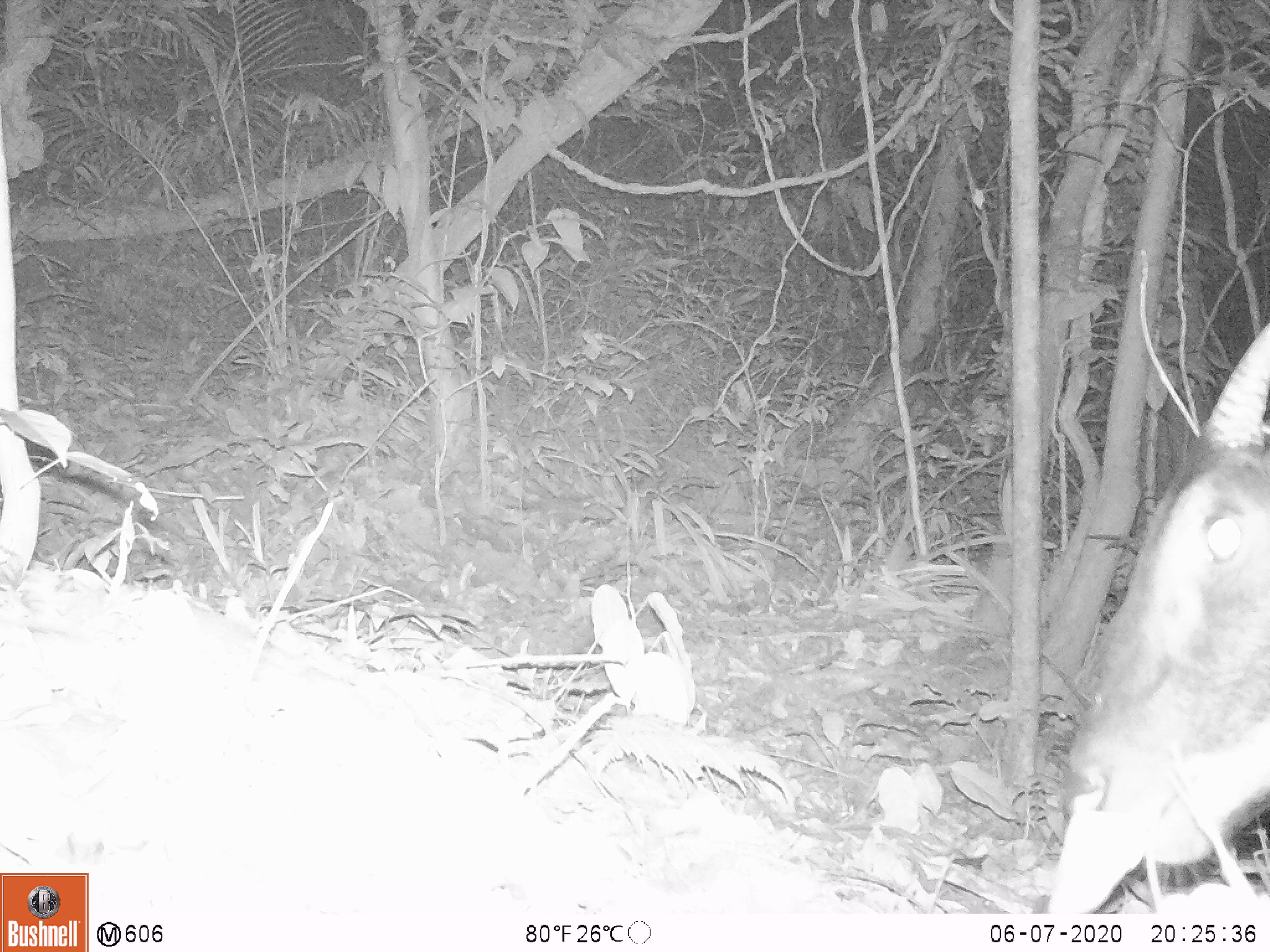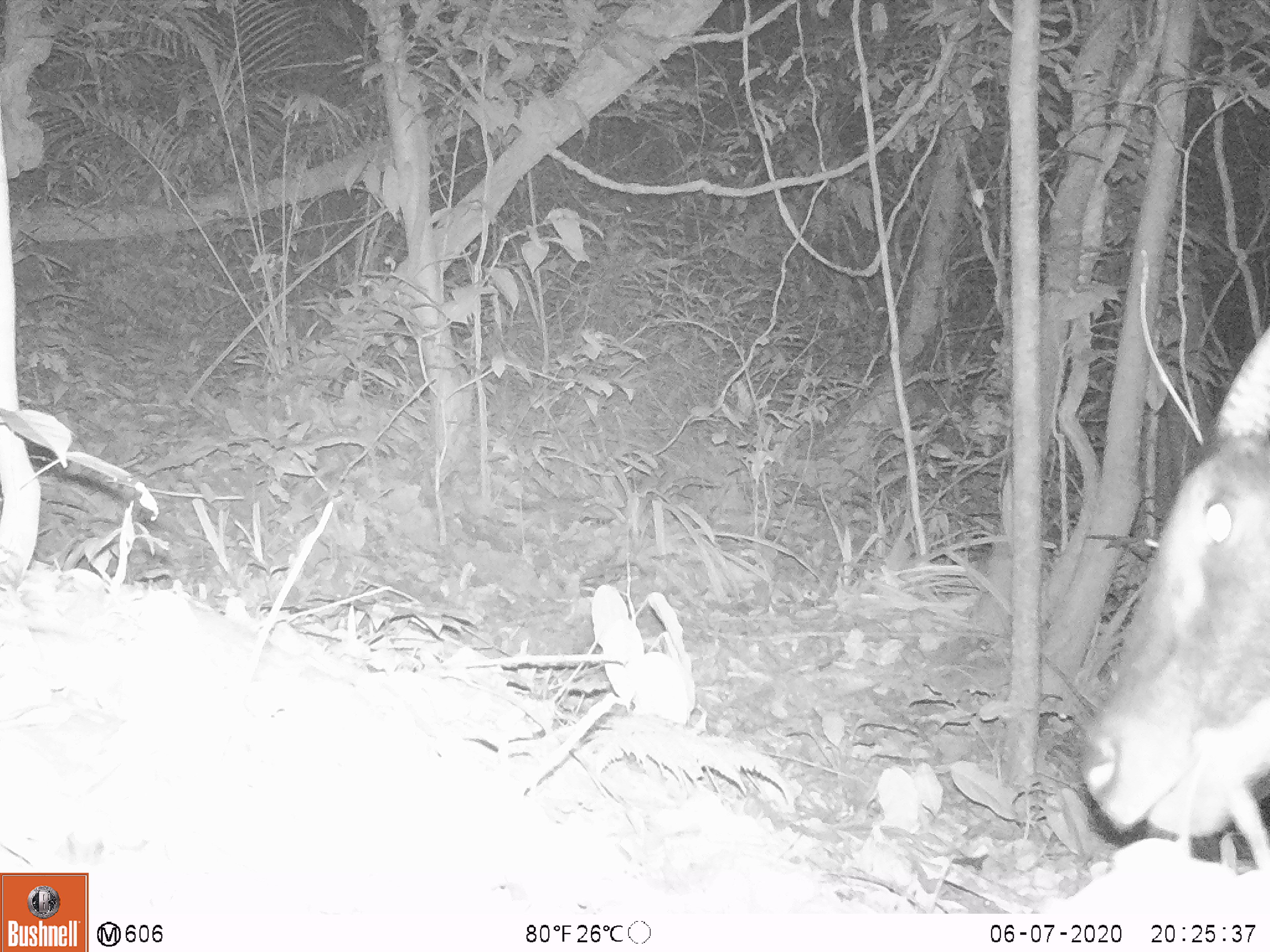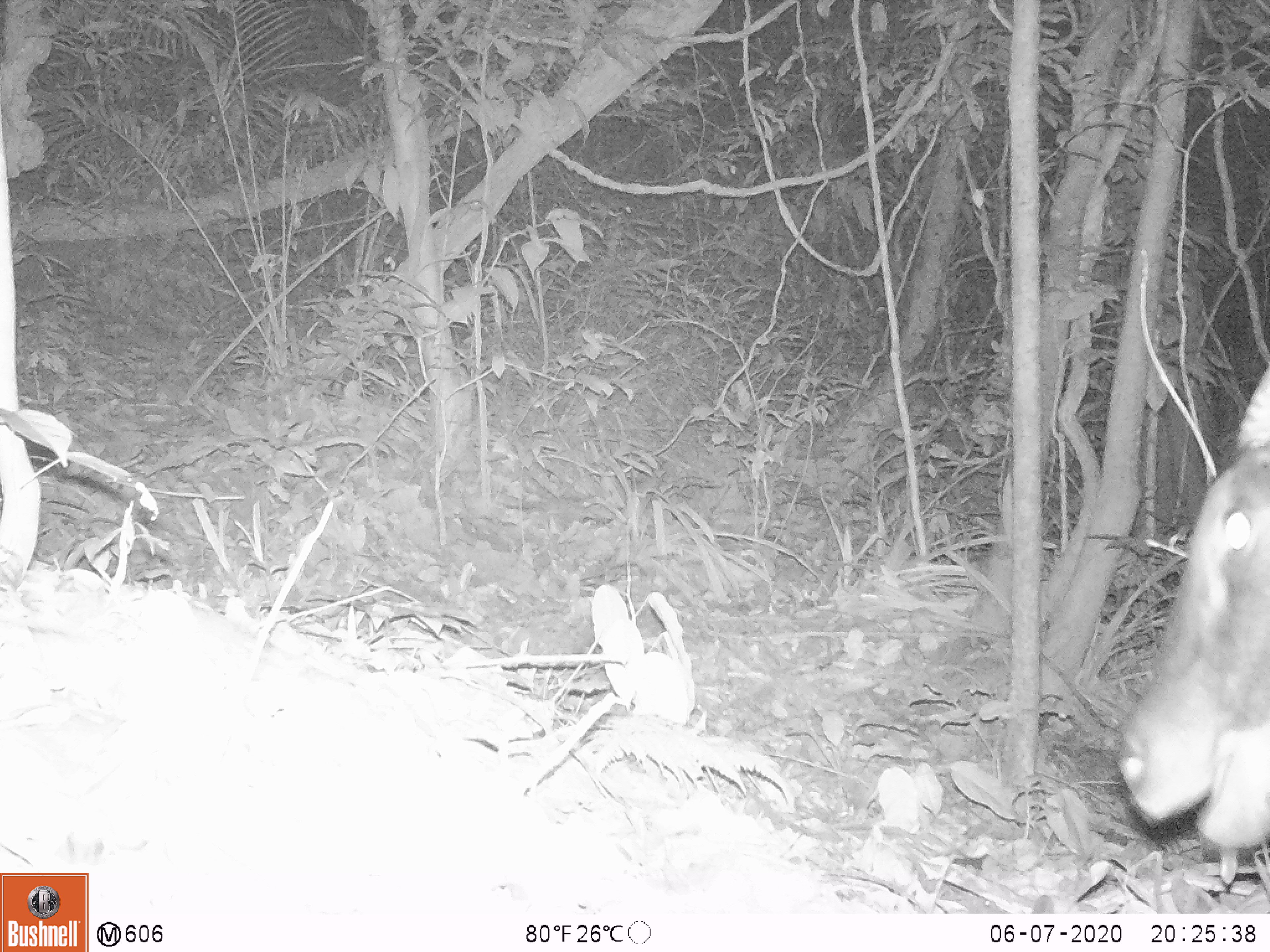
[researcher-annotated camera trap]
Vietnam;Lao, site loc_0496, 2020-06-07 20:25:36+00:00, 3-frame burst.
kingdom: Animalia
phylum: Chordata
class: Mammalia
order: Artiodactyla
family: Bovidae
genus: Capricornis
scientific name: Capricornis sumatraensis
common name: chinese serow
Chinese serow (Capricornis sumatraensis). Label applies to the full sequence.